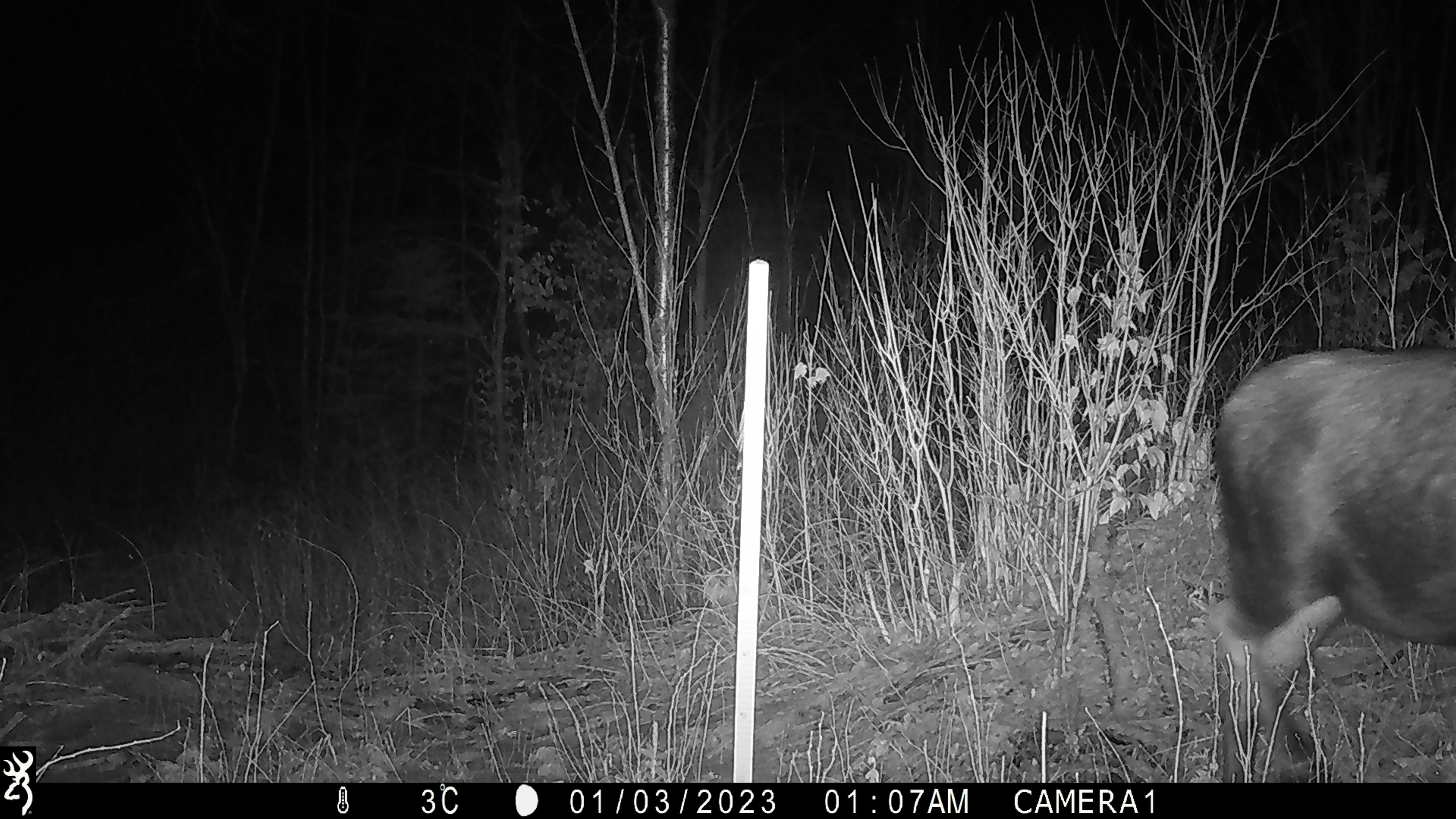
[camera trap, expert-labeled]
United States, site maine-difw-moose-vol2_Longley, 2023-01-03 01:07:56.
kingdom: Animalia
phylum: Chordata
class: Mammalia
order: Artiodactyla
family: Cervidae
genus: Alces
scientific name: Alces alces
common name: moose